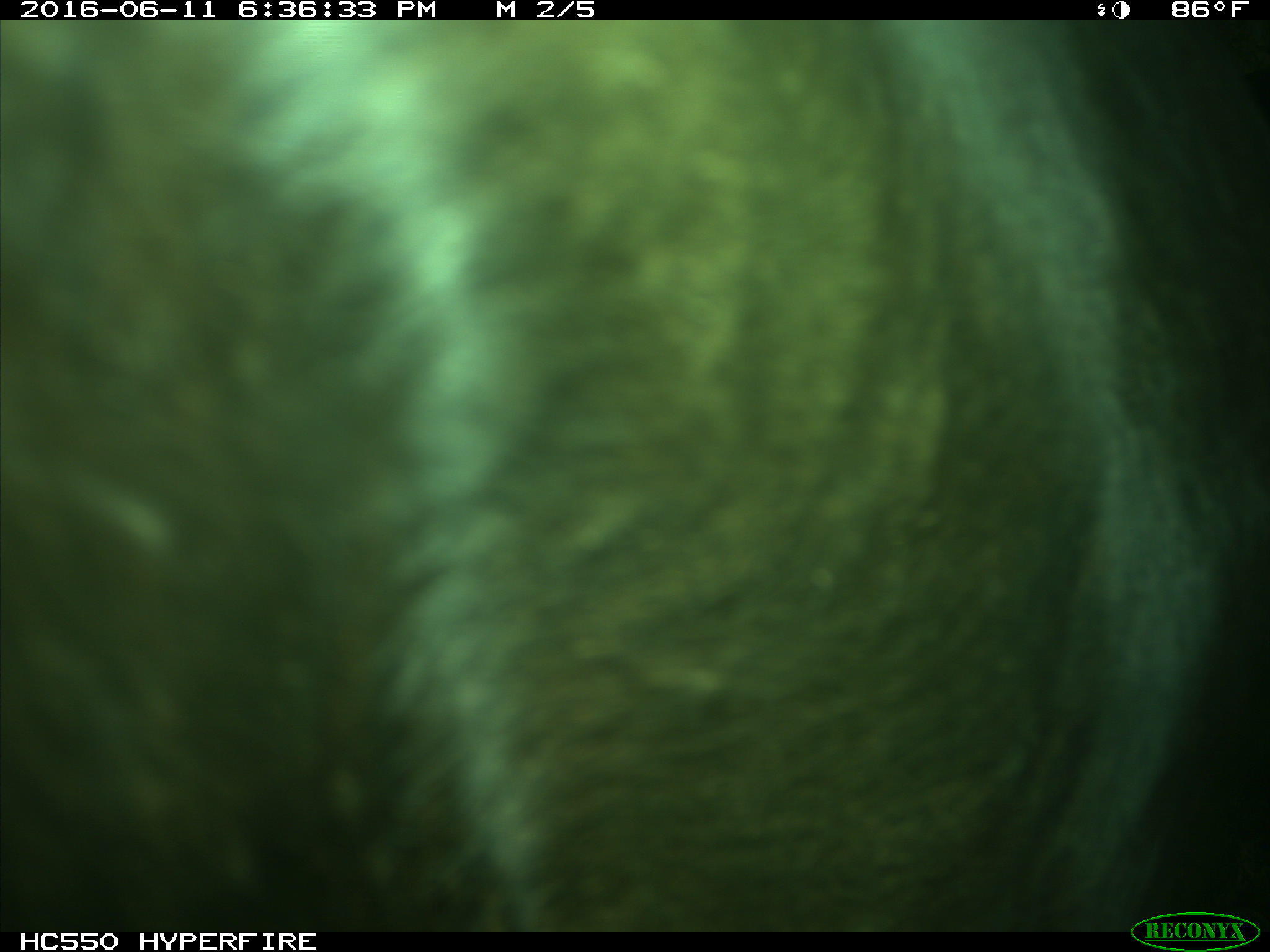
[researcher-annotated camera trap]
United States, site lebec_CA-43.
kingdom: Animalia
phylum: Chordata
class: Mammalia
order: Artiodactyla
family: Bovidae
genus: Bos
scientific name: Bos taurus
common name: domestic cow